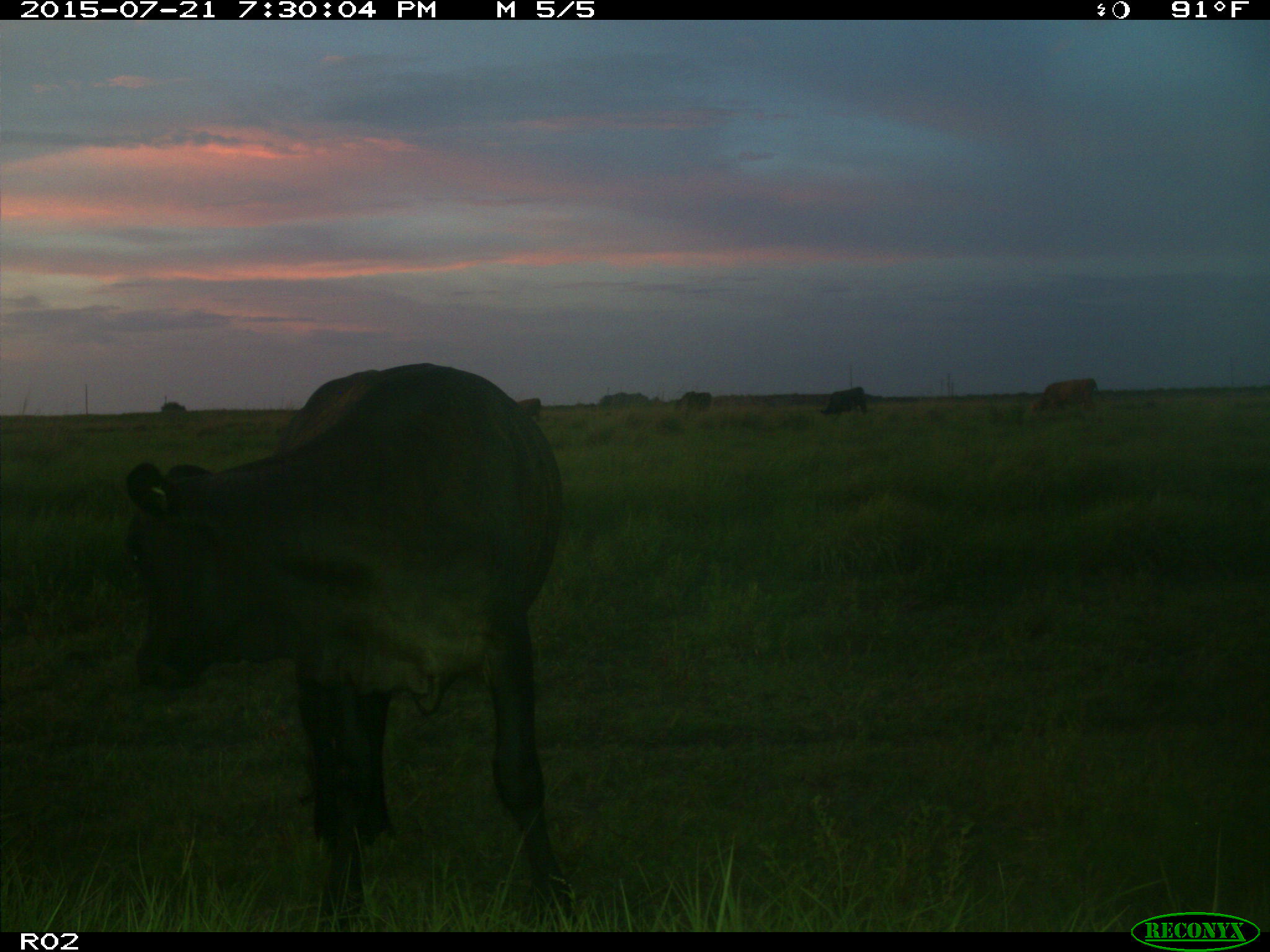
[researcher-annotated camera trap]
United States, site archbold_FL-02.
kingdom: Animalia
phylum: Chordata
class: Mammalia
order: Artiodactyla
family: Bovidae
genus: Bos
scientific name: Bos taurus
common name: domestic cow